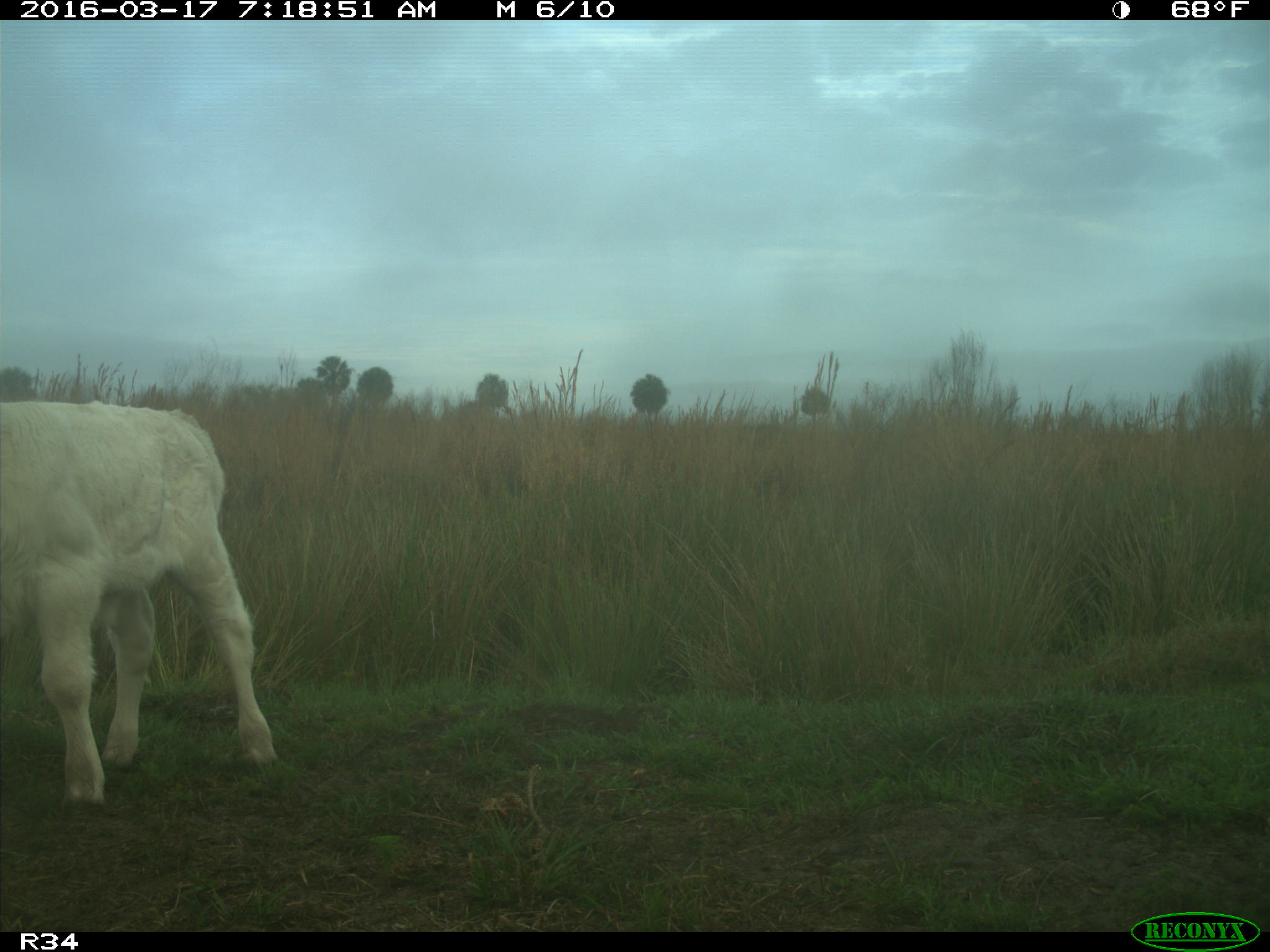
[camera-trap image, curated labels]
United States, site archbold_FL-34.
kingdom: Animalia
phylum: Chordata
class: Mammalia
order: Artiodactyla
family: Bovidae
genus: Bos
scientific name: Bos taurus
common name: domestic cow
Bos taurus (domestic cow).